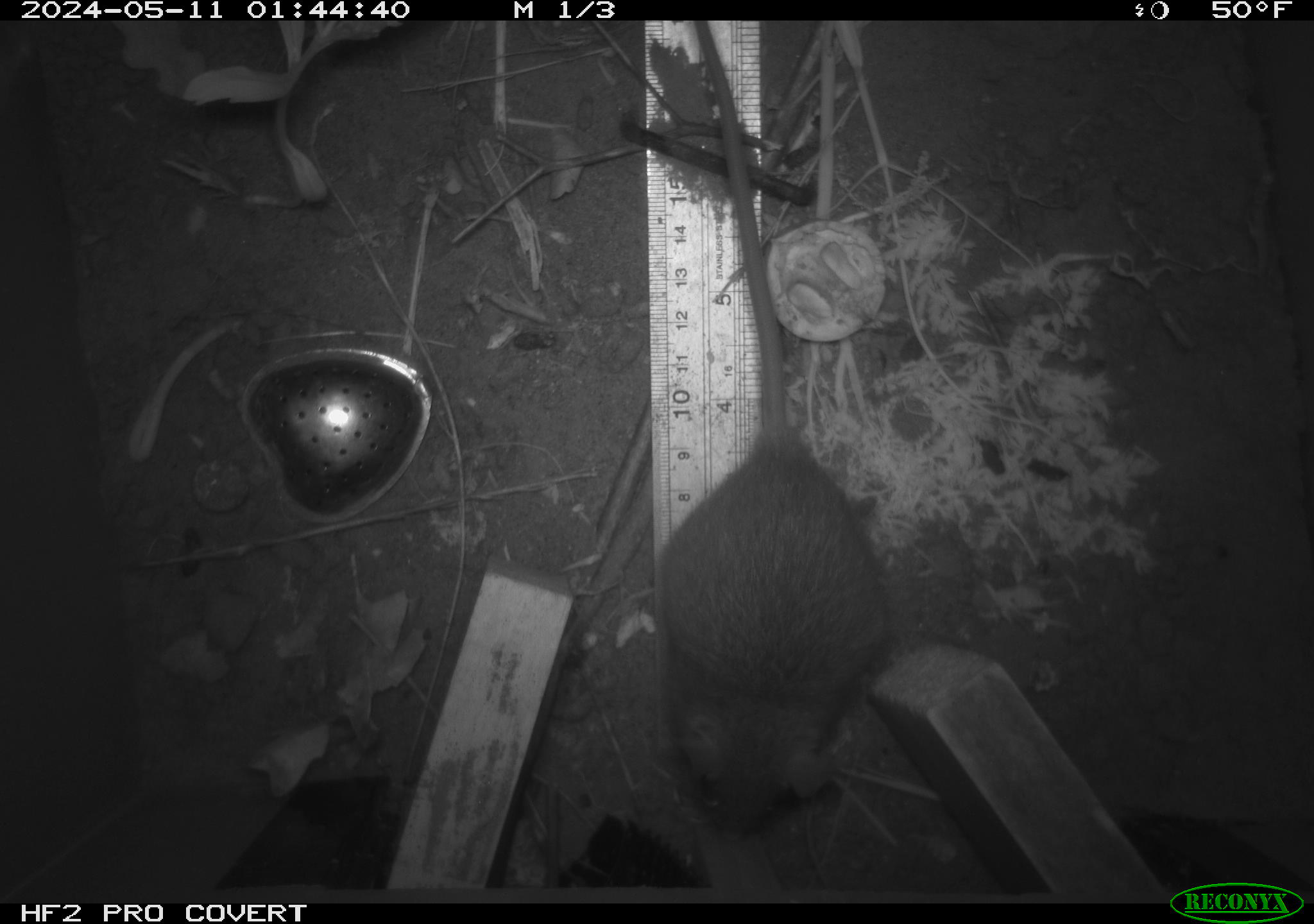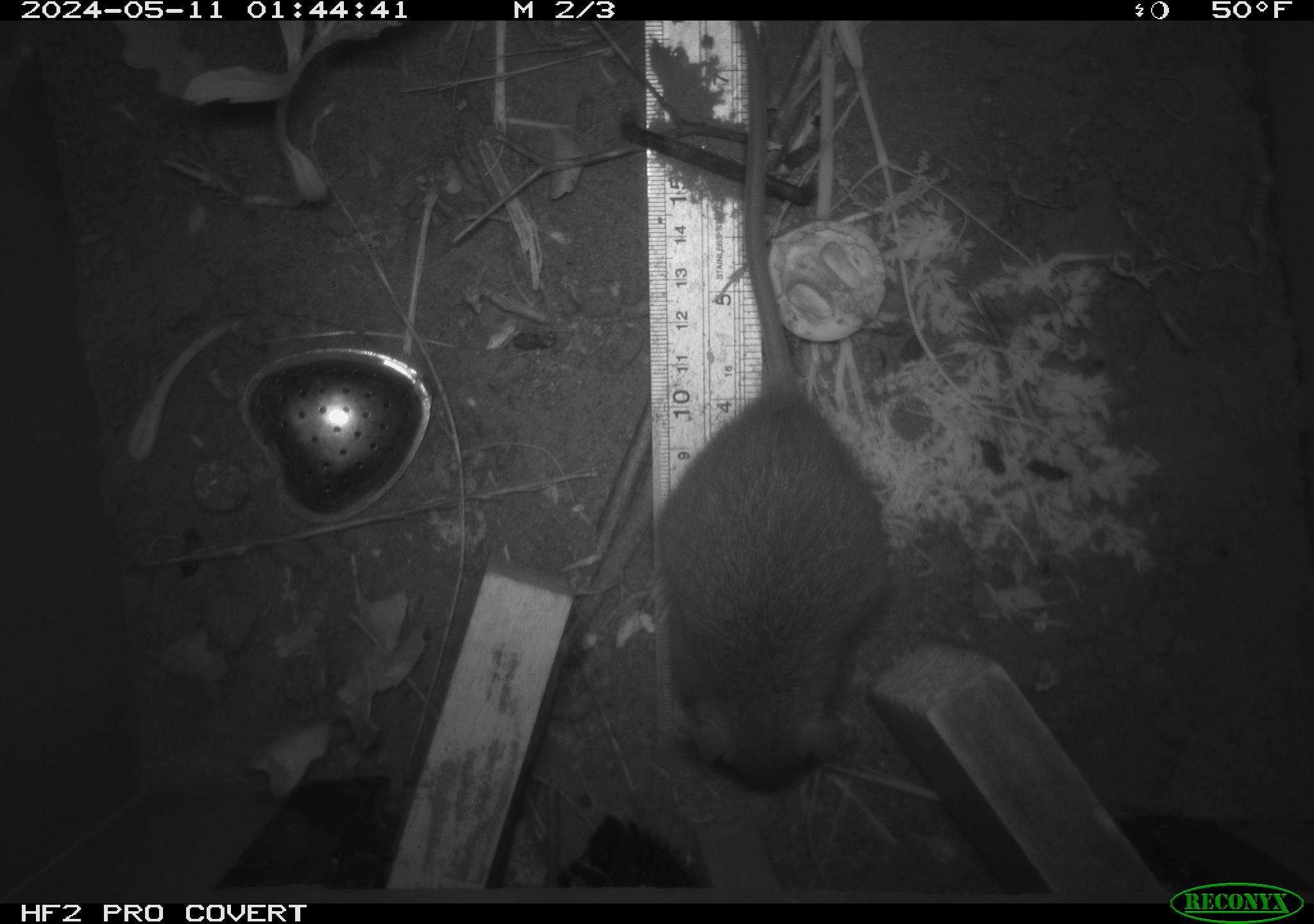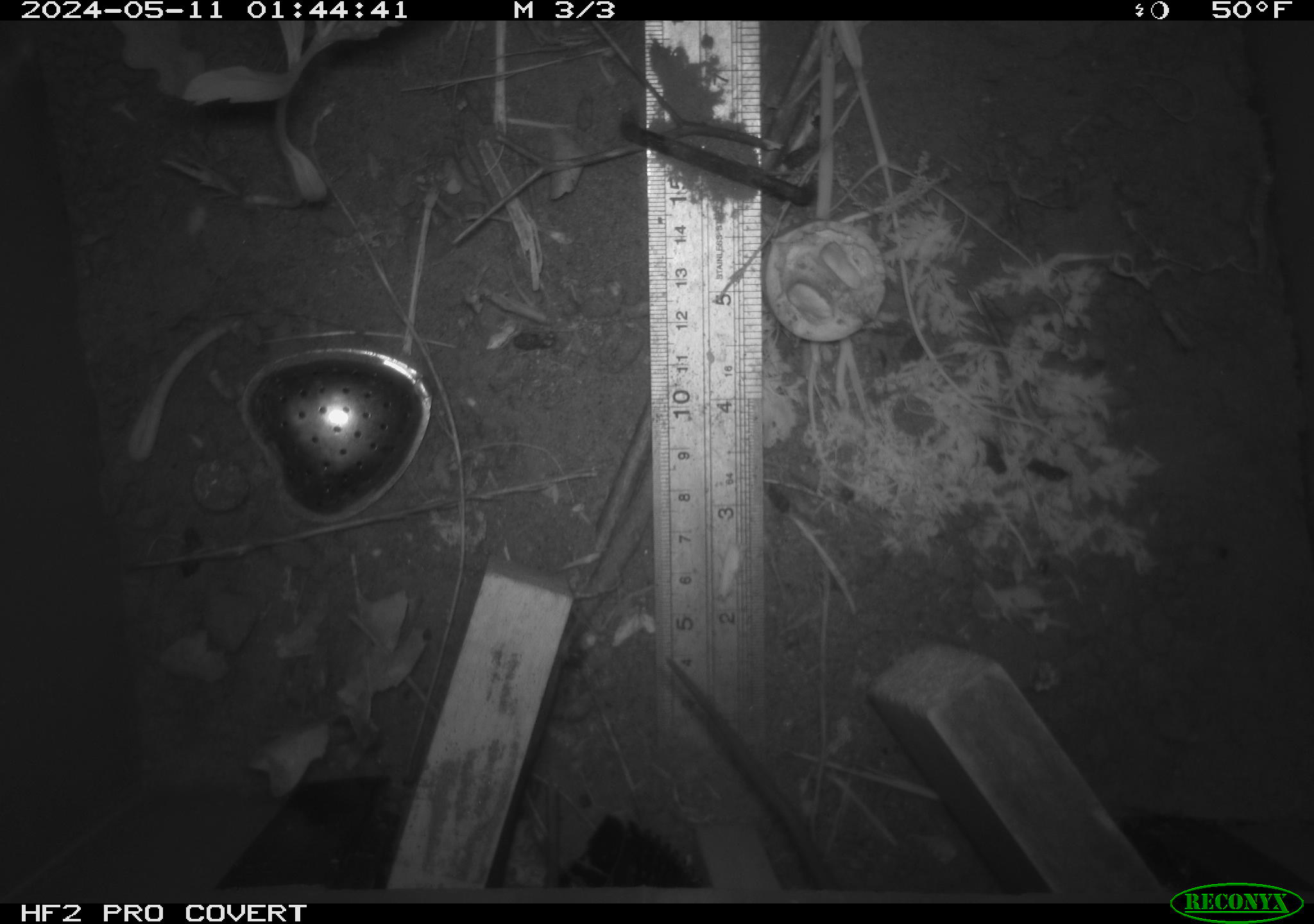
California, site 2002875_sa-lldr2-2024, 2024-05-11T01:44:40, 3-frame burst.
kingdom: Animalia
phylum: Chordata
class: Mammalia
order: Rodentia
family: Muridae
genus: Rattus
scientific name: Rattus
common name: rat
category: rattus species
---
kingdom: Animalia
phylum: Chordata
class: Mammalia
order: Rodentia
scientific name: Rodentia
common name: rodent